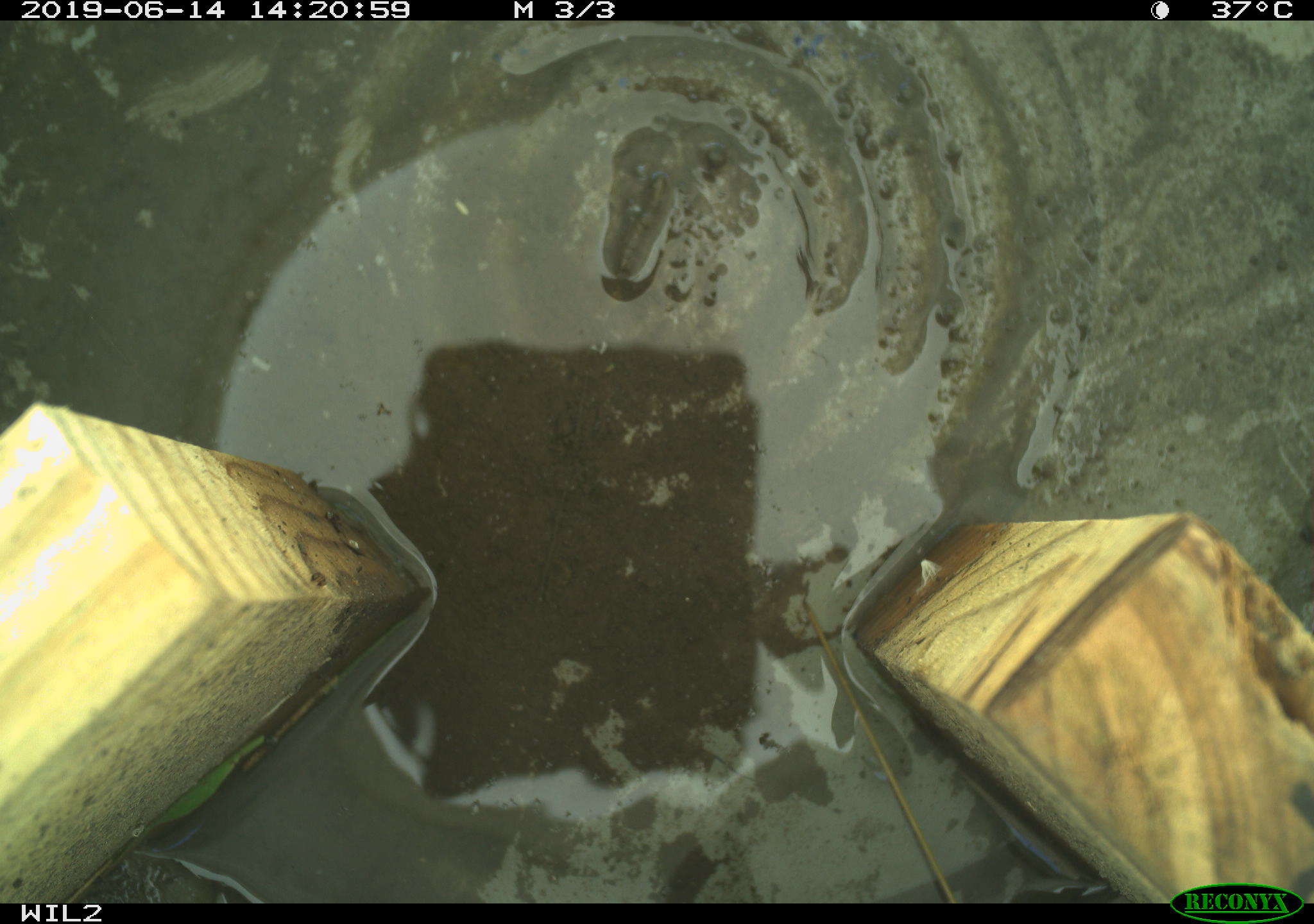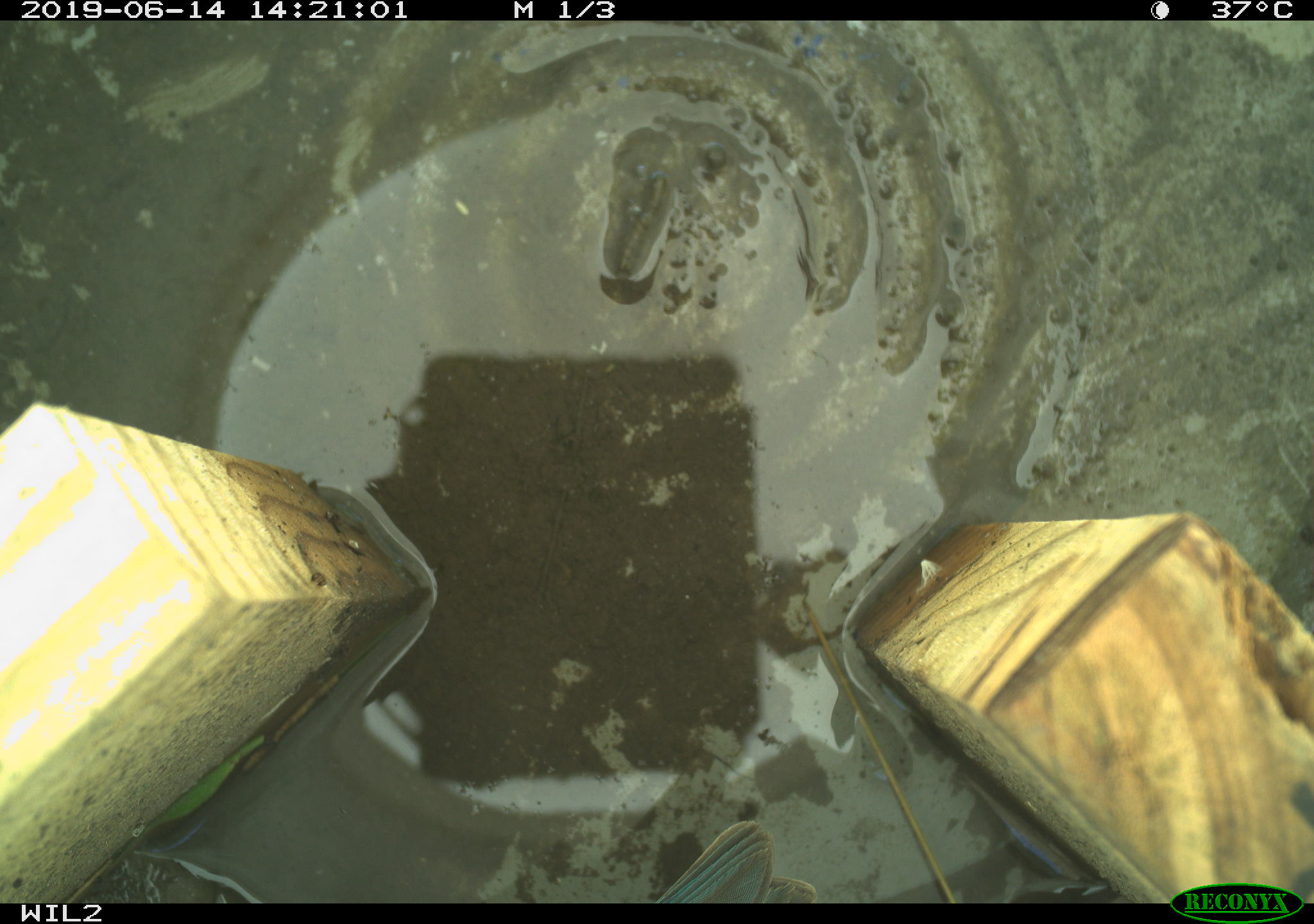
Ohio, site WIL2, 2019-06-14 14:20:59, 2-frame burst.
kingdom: Animalia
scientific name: Animalia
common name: animal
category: invertebrate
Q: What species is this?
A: Invertebrate (animal) (Animalia).